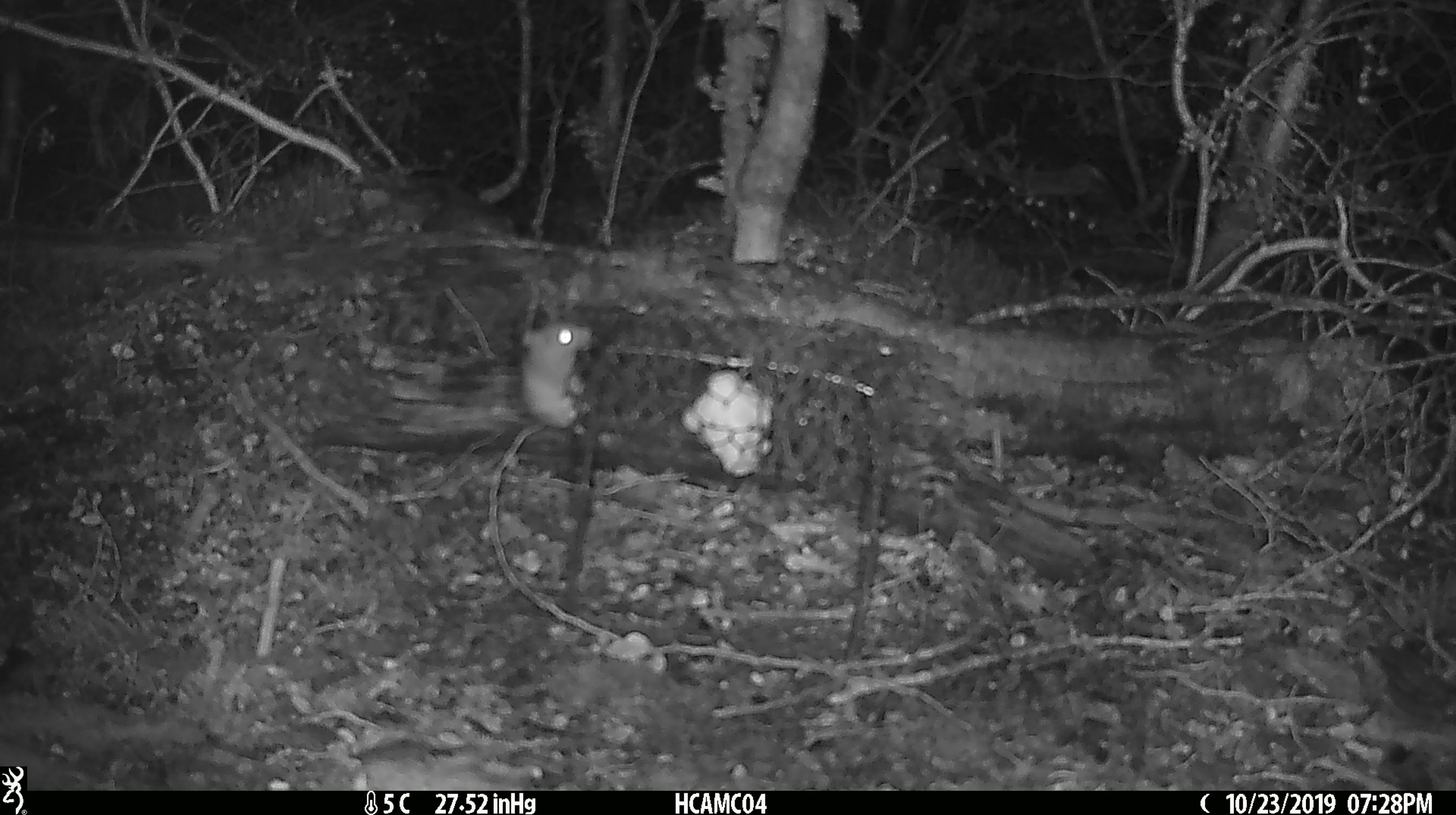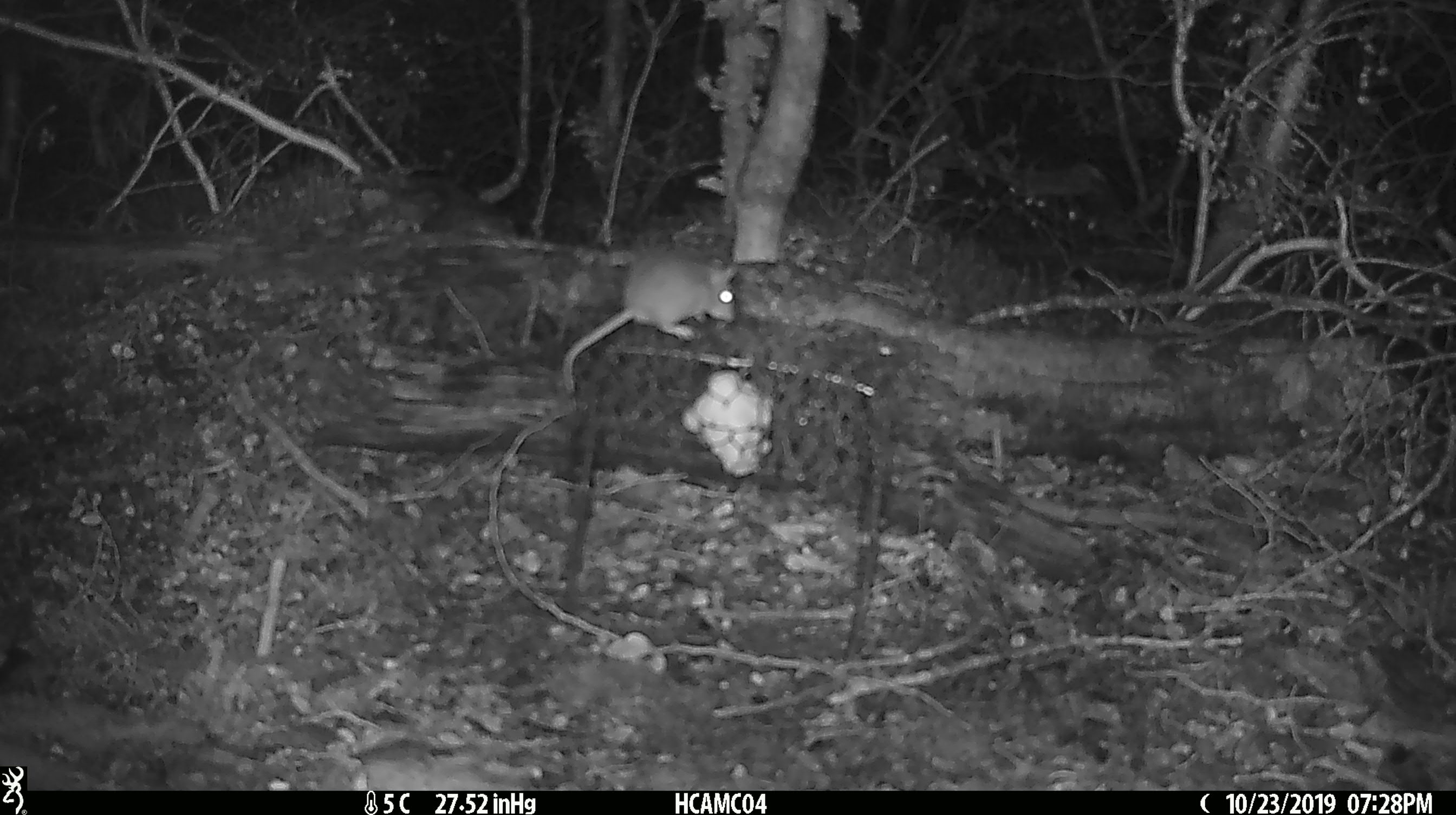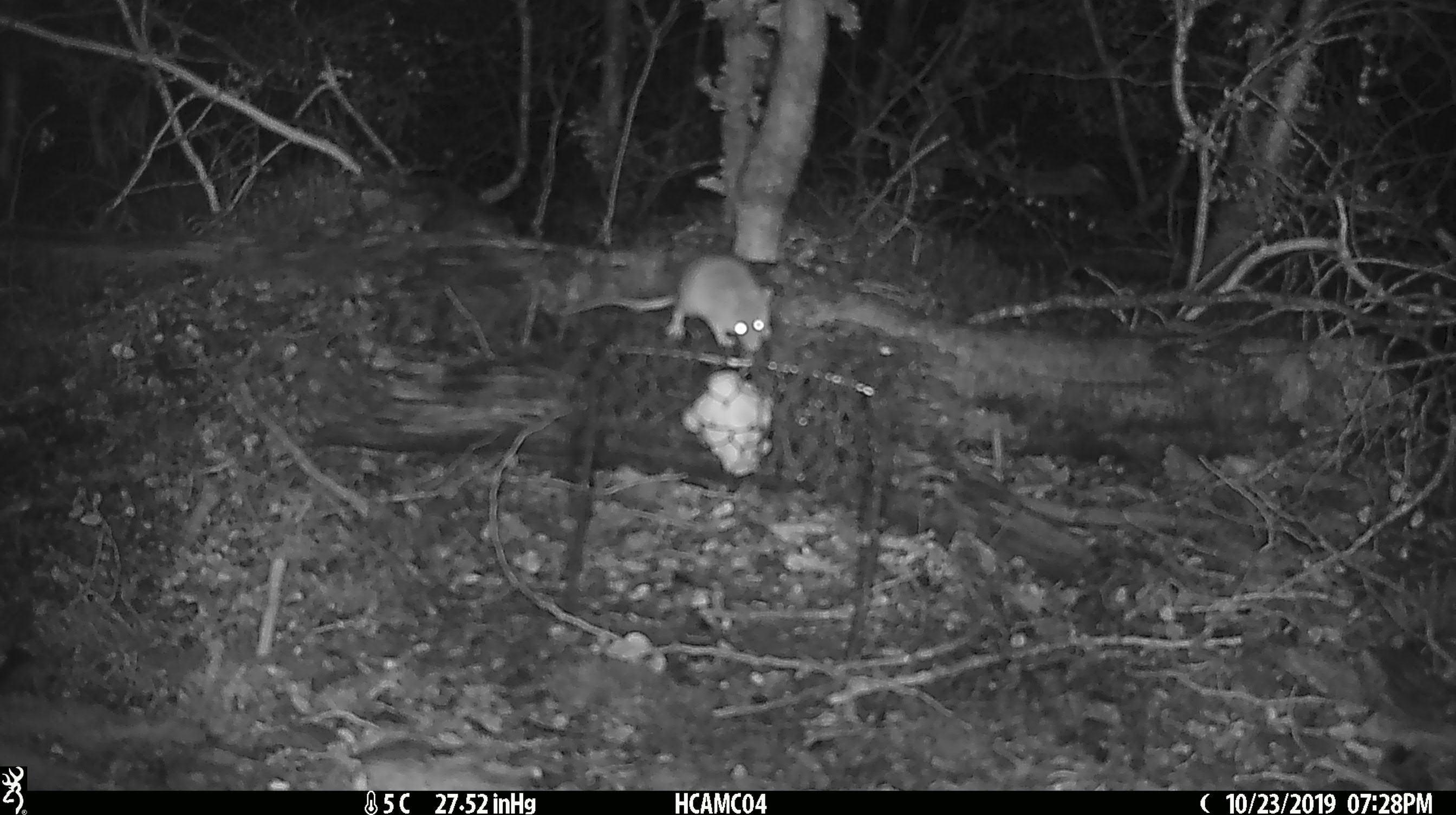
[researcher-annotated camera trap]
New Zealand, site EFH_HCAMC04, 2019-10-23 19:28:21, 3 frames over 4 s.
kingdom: Animalia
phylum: Chordata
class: Mammalia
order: Rodentia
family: Muridae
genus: Mus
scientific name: Mus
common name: mouse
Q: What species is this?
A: Mouse (Mus).